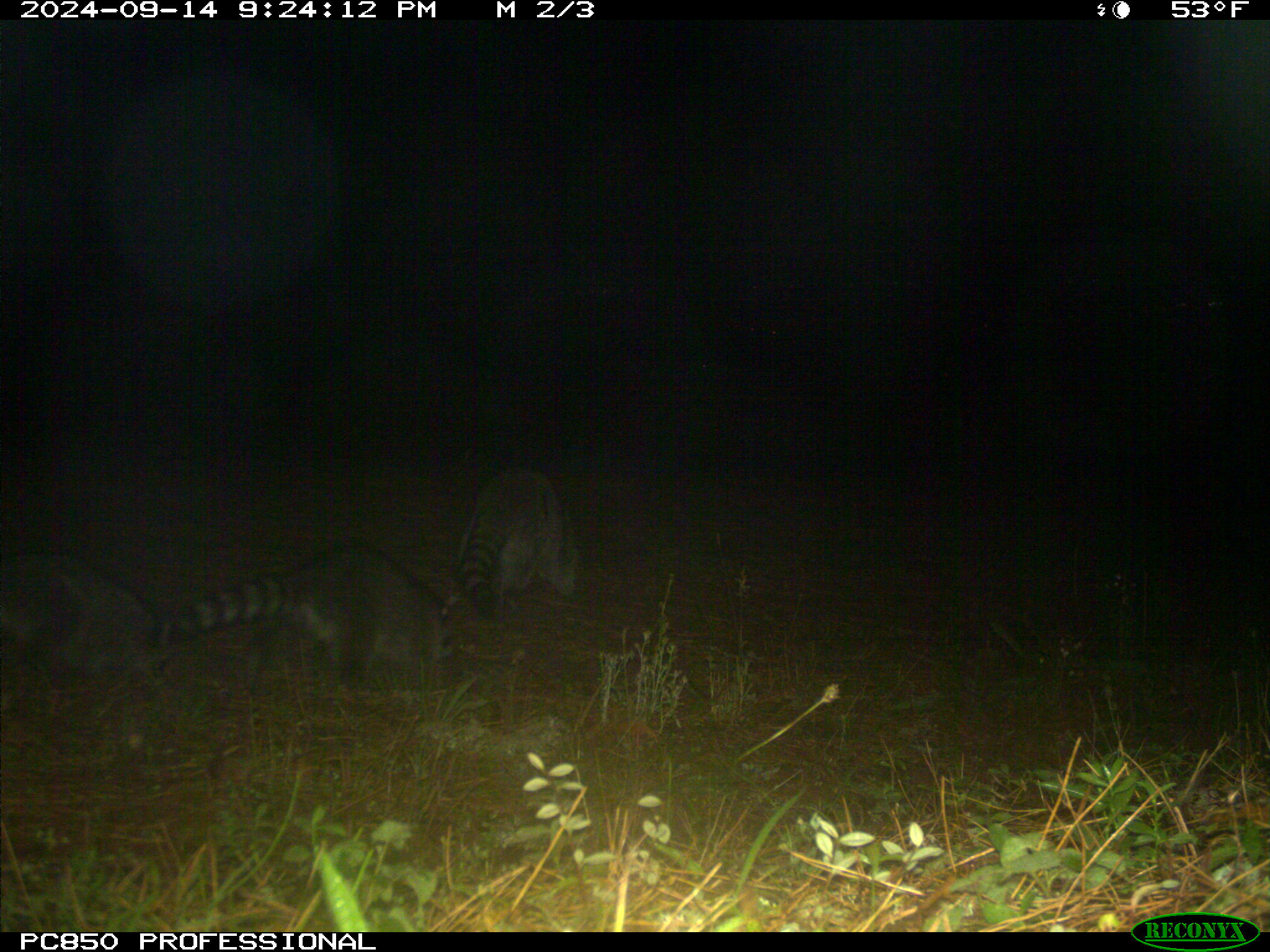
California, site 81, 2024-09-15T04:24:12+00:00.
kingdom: Animalia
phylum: Chordata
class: Mammalia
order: Carnivora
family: Procyonidae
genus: Procyon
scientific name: Procyon lotor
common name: raccoon